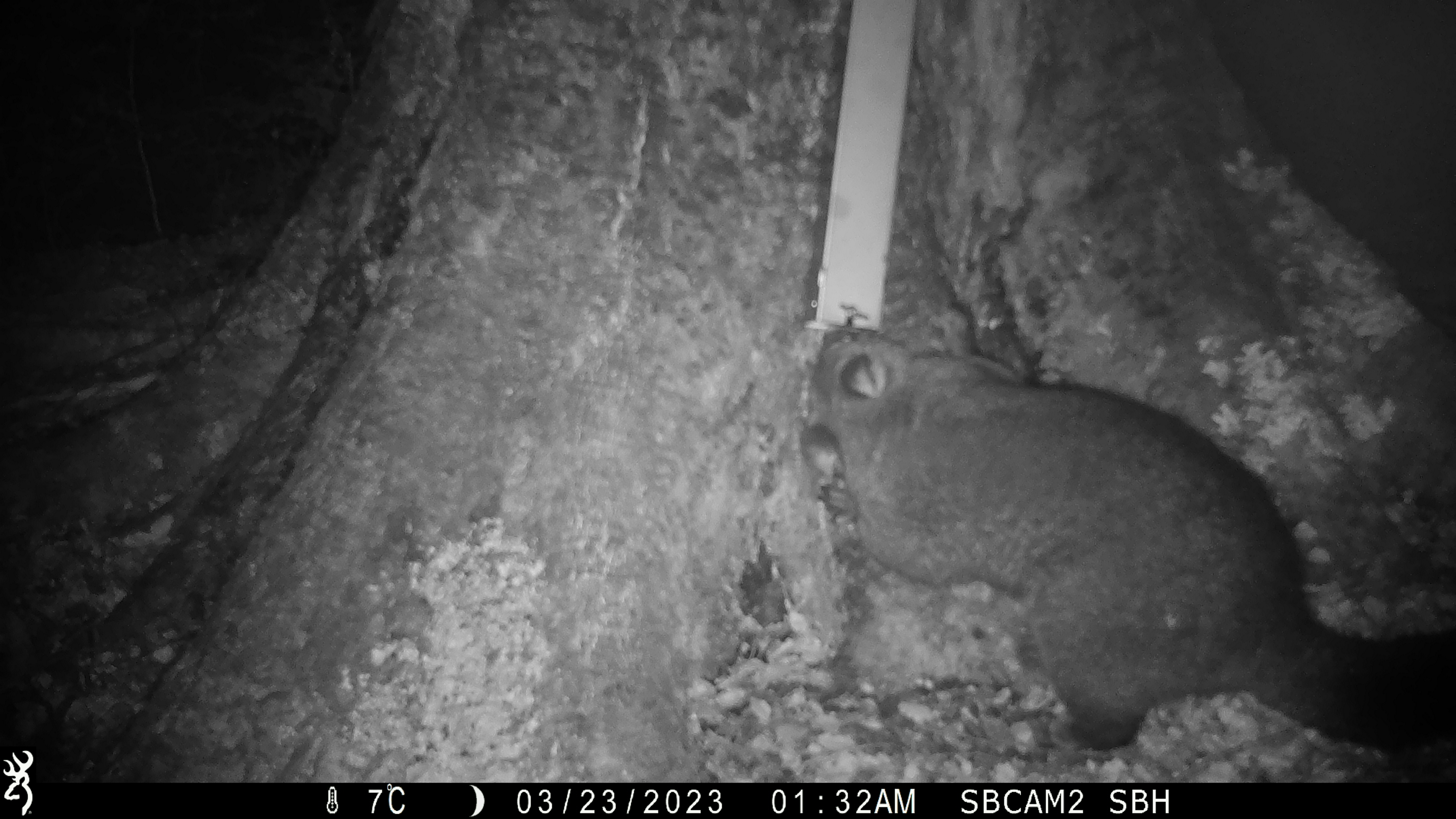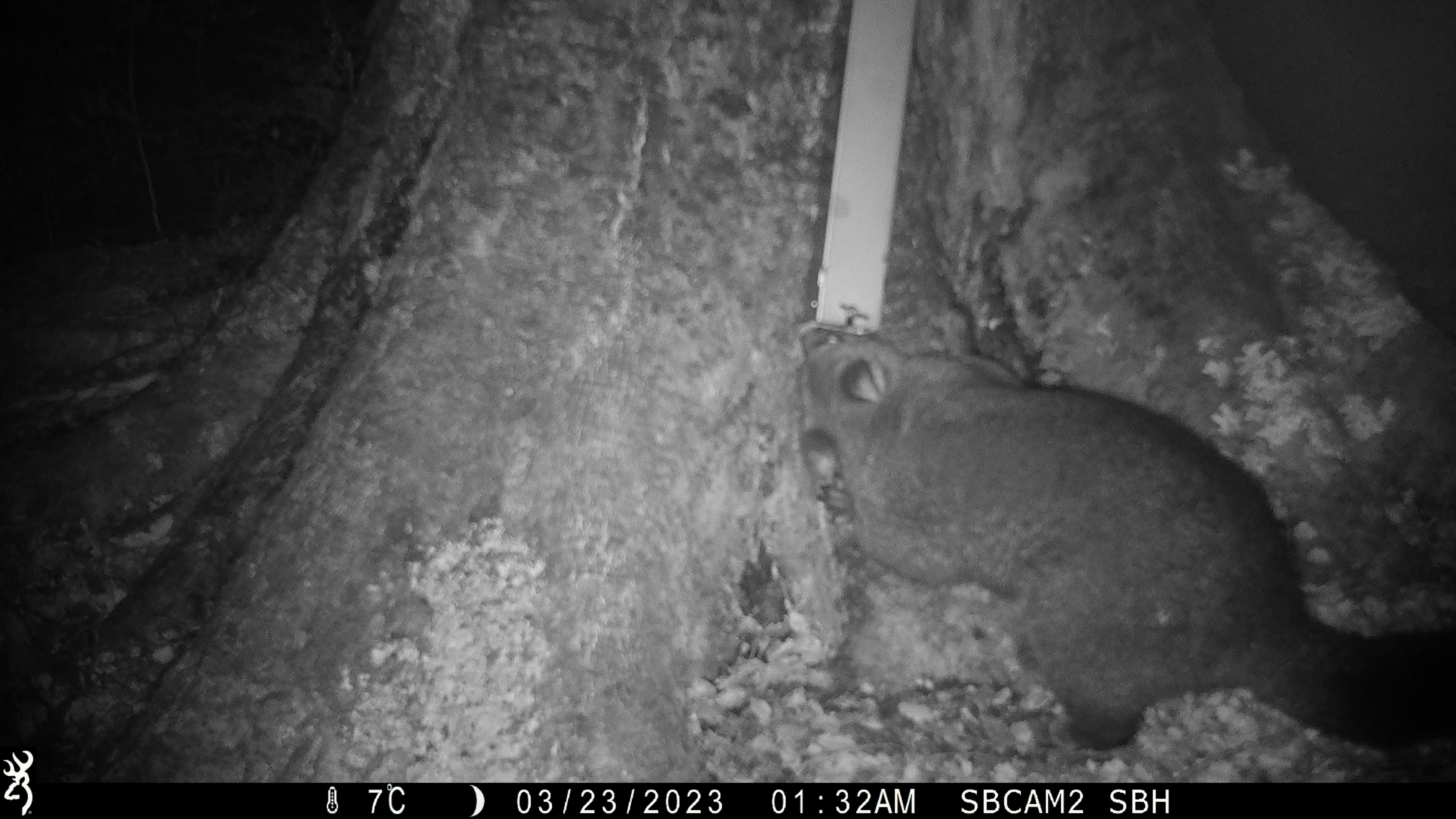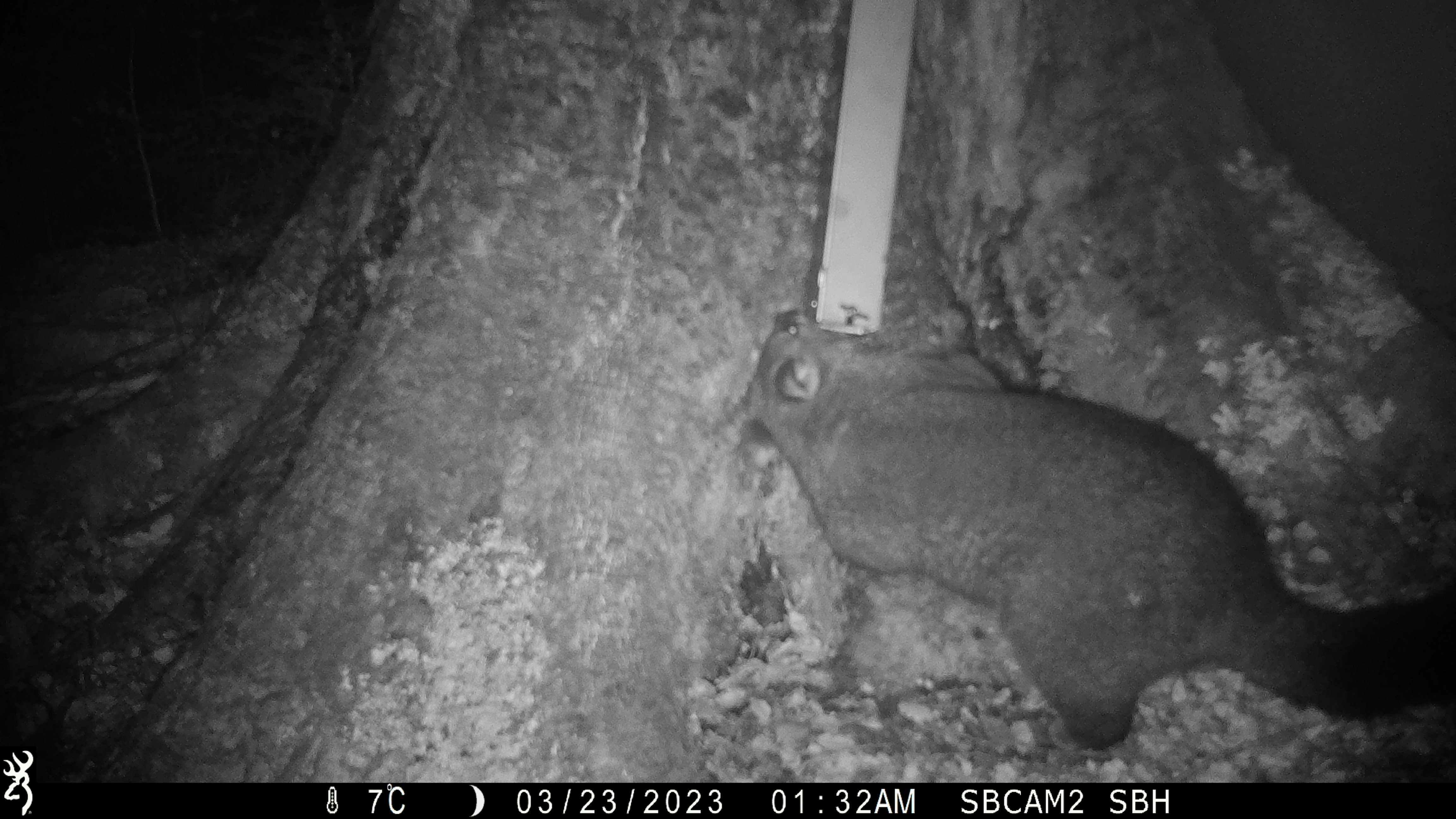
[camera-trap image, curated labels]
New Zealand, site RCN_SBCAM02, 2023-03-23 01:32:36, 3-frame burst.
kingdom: Animalia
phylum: Chordata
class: Mammalia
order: Diprotodontia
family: Phalangeridae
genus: Trichosurus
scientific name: Trichosurus vulpecula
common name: common brushtail possum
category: possum